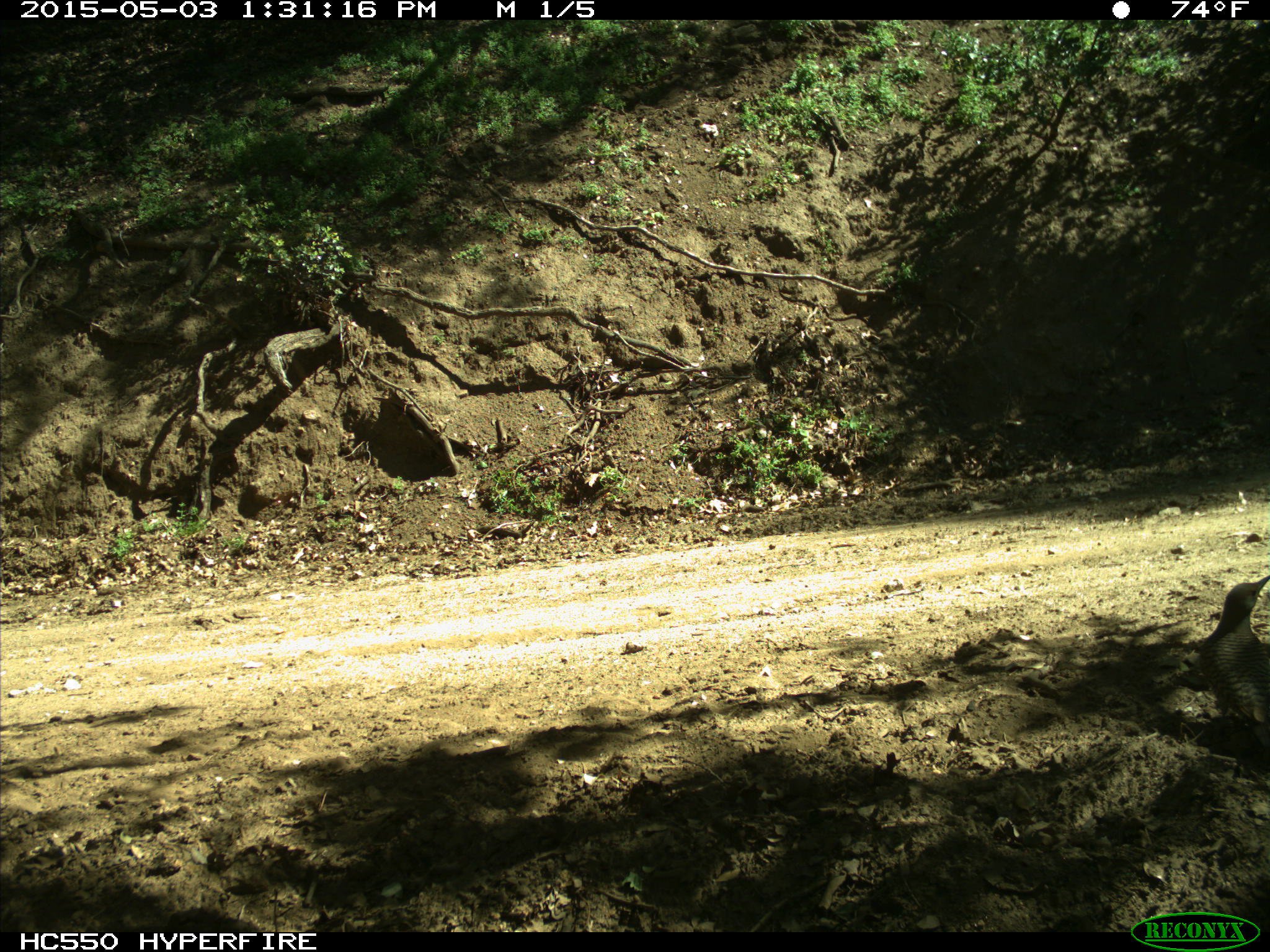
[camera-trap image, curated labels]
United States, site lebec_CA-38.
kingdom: Animalia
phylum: Chordata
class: Aves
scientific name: Aves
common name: birds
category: unidentified bird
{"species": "unidentified bird (birds) (Aves)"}